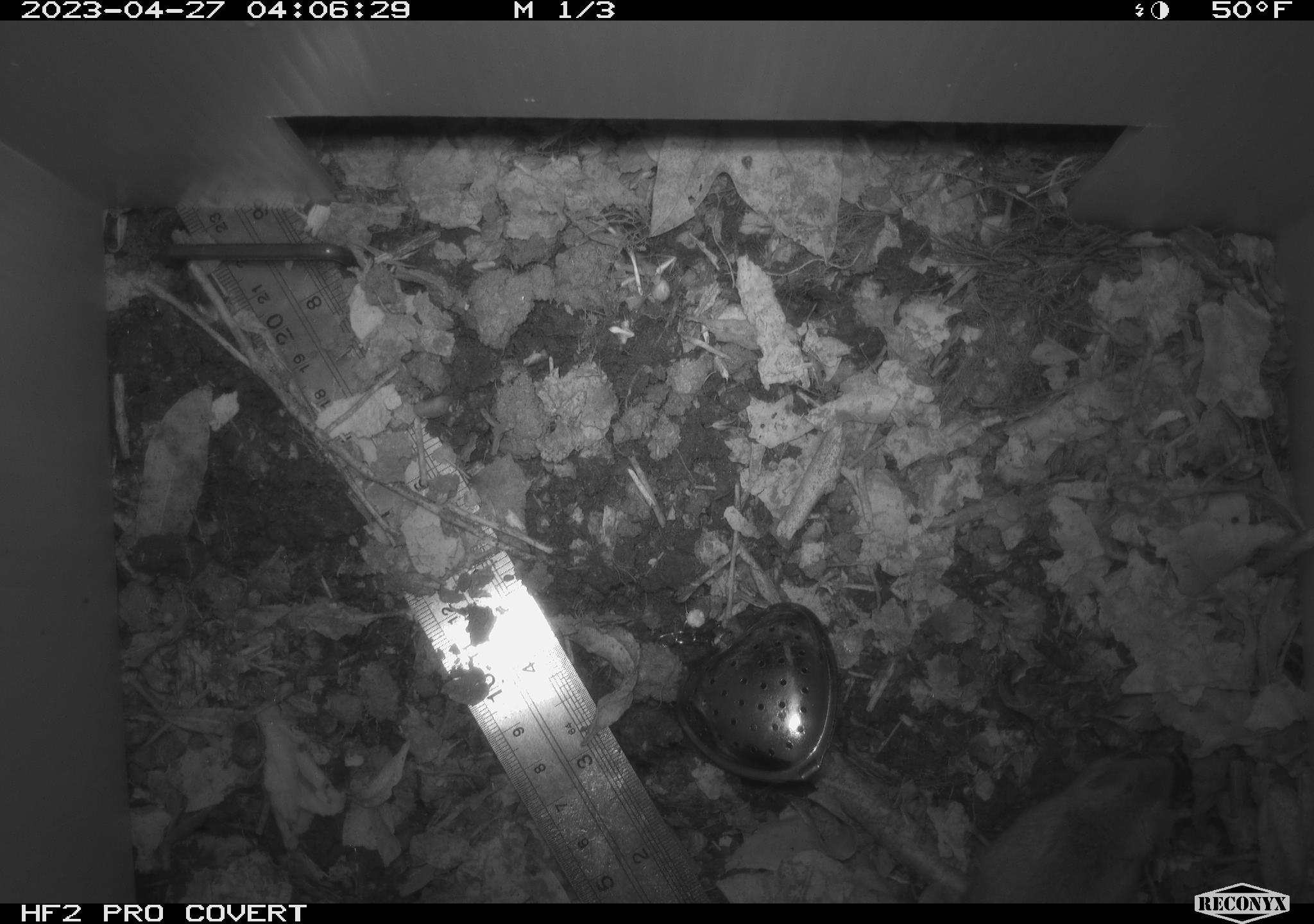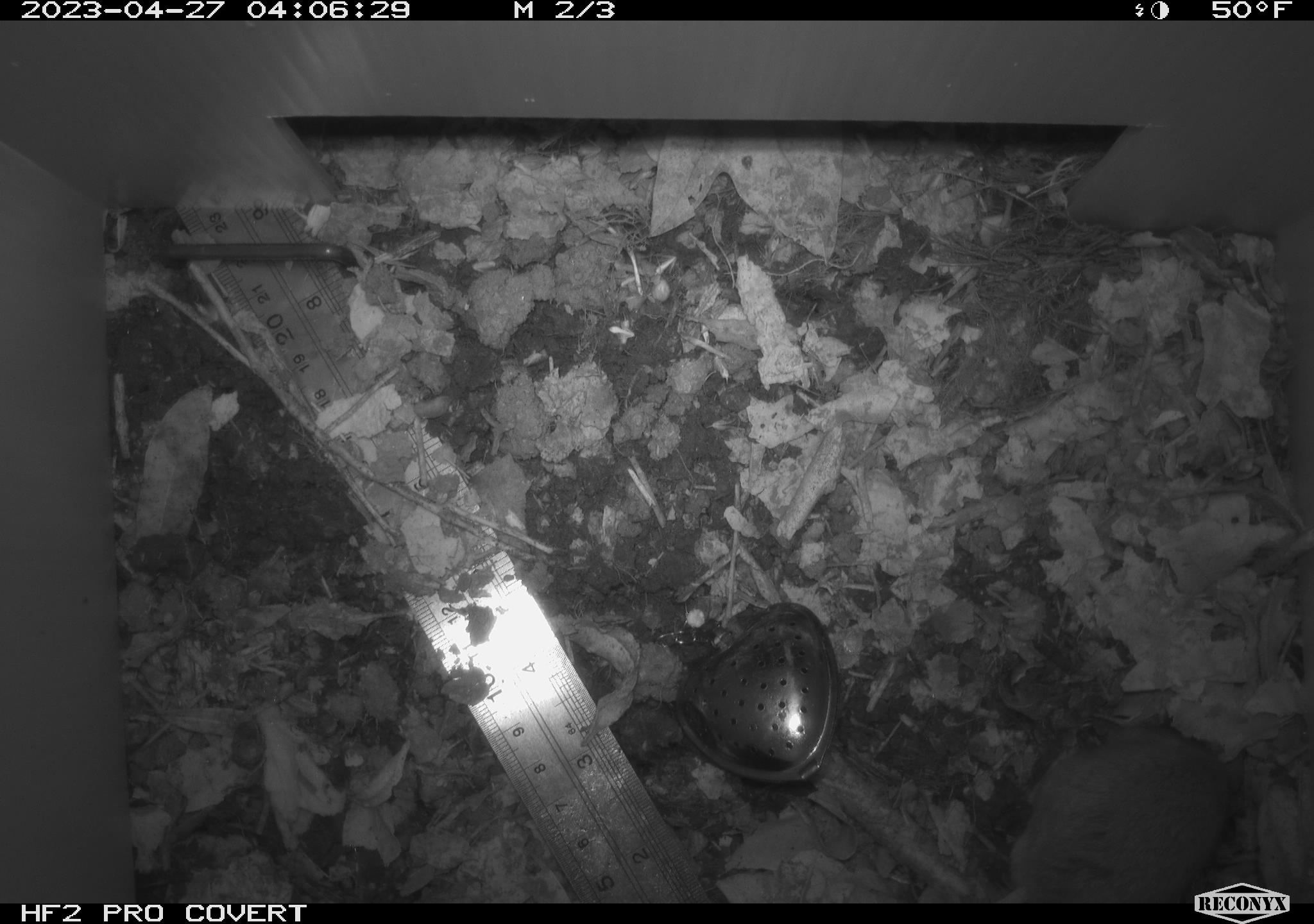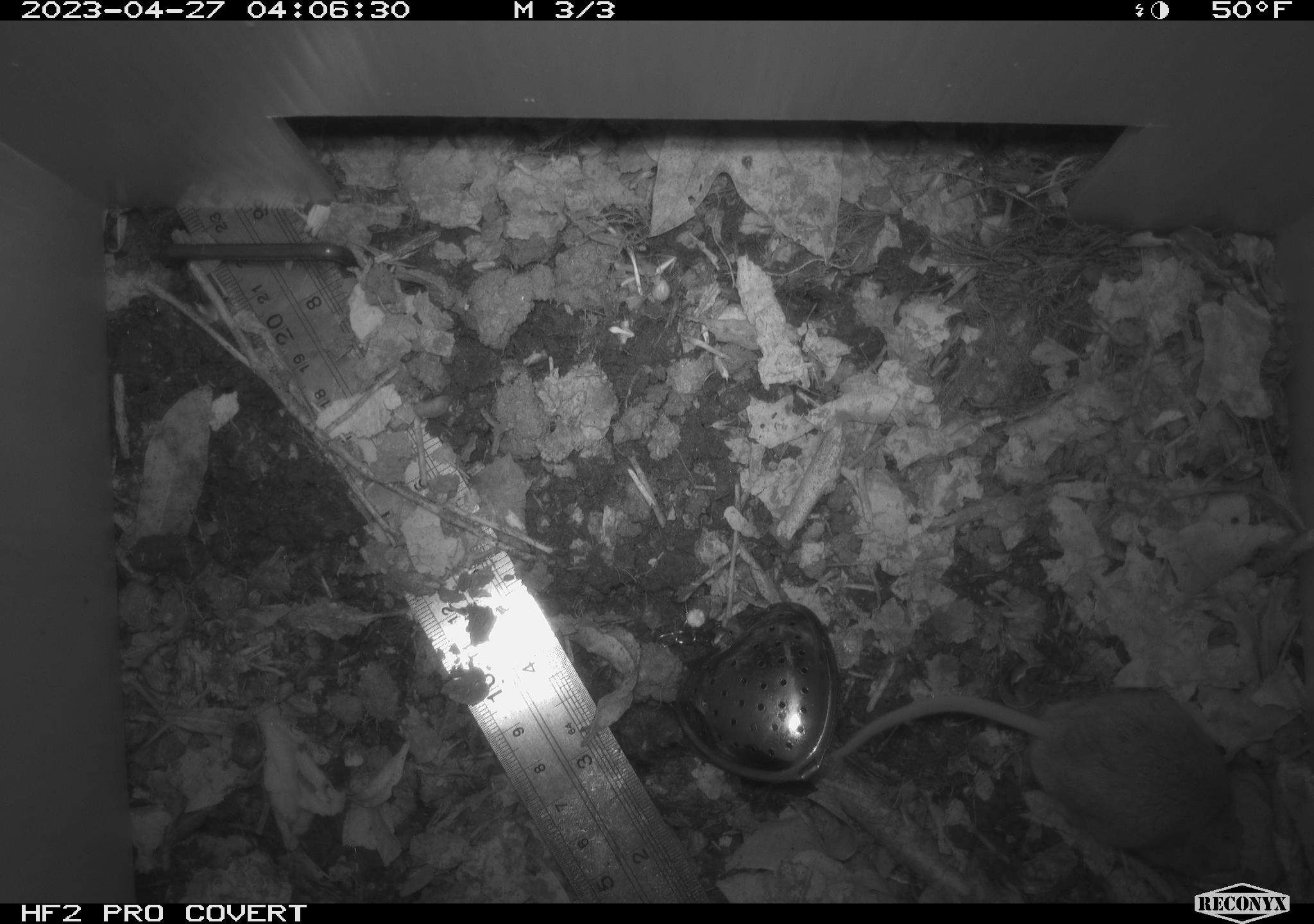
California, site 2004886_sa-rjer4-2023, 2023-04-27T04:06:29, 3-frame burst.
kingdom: Animalia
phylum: Chordata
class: Mammalia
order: Rodentia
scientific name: Rodentia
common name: mouse species